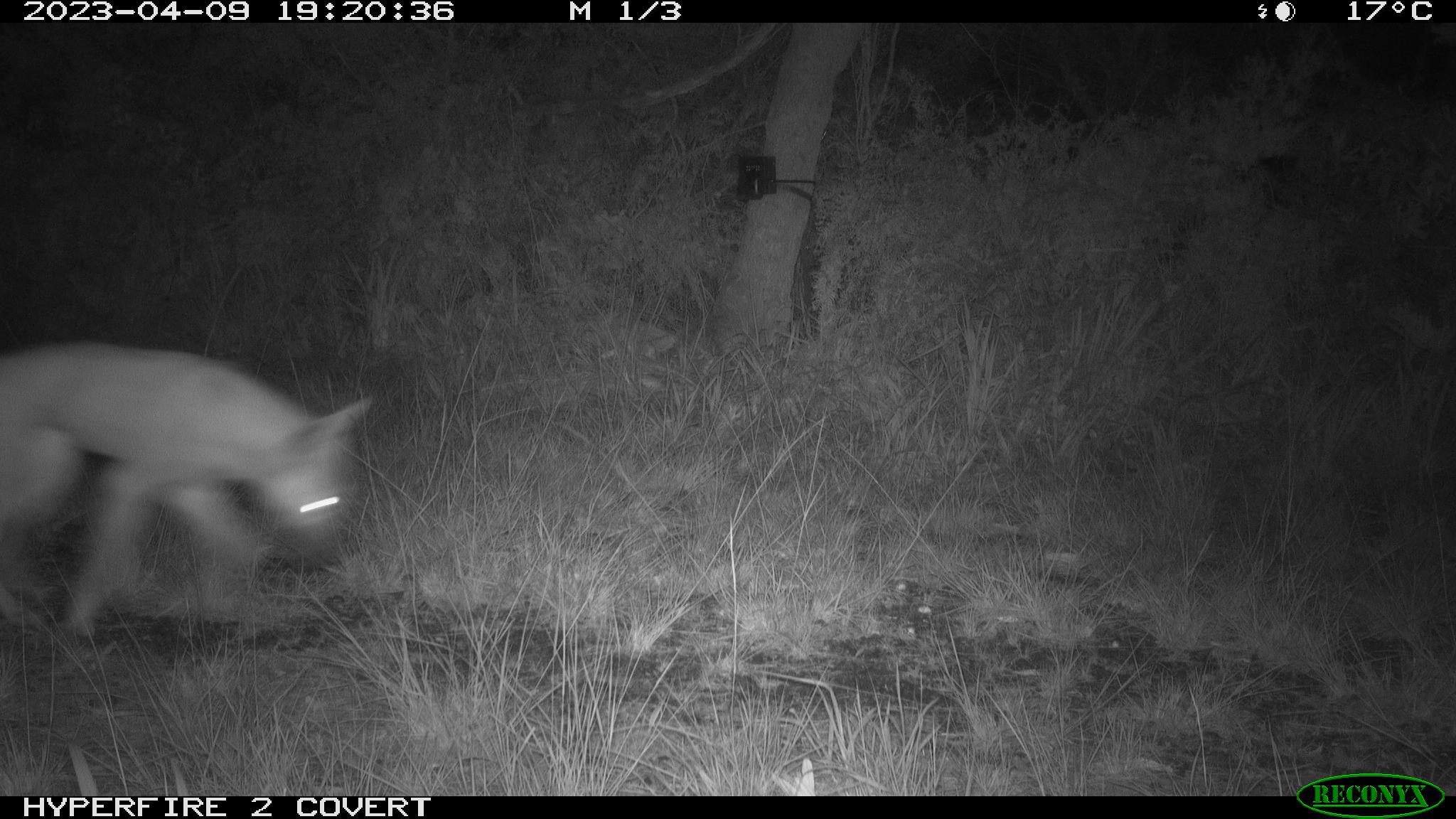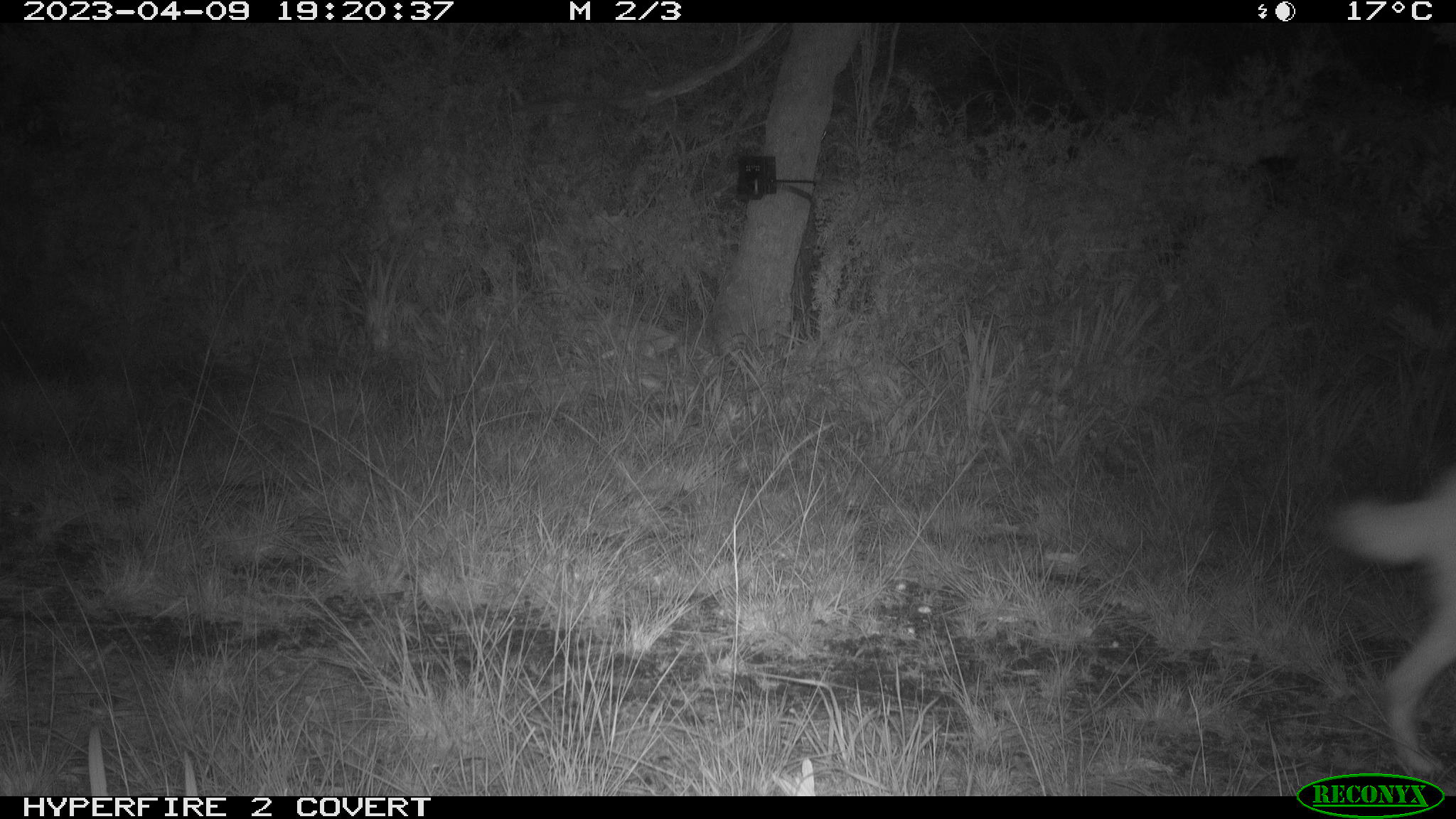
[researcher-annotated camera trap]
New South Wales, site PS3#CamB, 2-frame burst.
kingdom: Animalia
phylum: Chordata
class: Mammalia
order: Carnivora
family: Canidae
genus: Canis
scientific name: Canis familiaris dingo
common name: dingo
Dingo (Canis familiaris dingo).